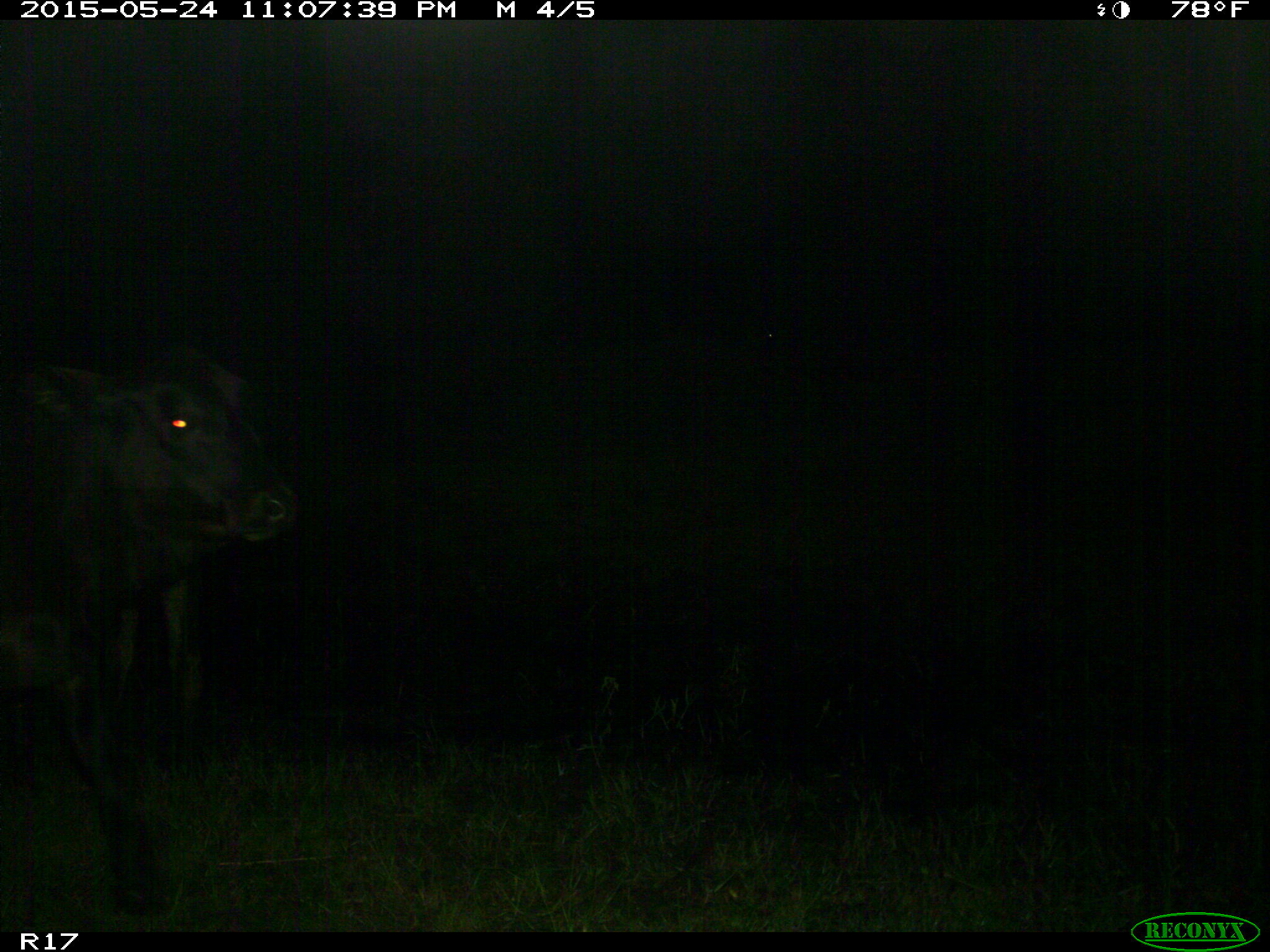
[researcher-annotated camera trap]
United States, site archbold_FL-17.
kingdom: Animalia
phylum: Chordata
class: Mammalia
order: Artiodactyla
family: Bovidae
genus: Bos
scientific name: Bos taurus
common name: domestic cow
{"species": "Bos taurus (domestic cow)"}